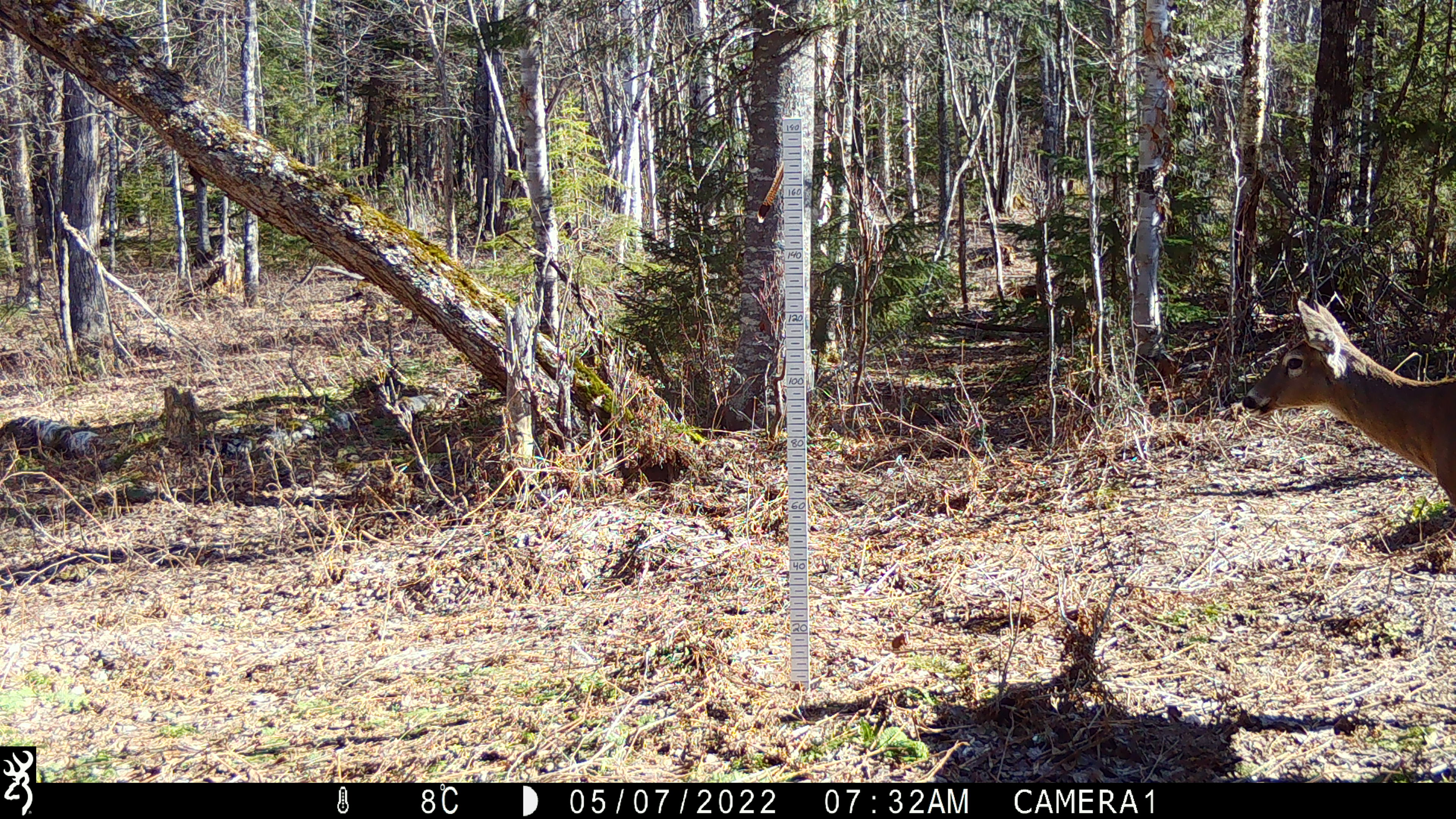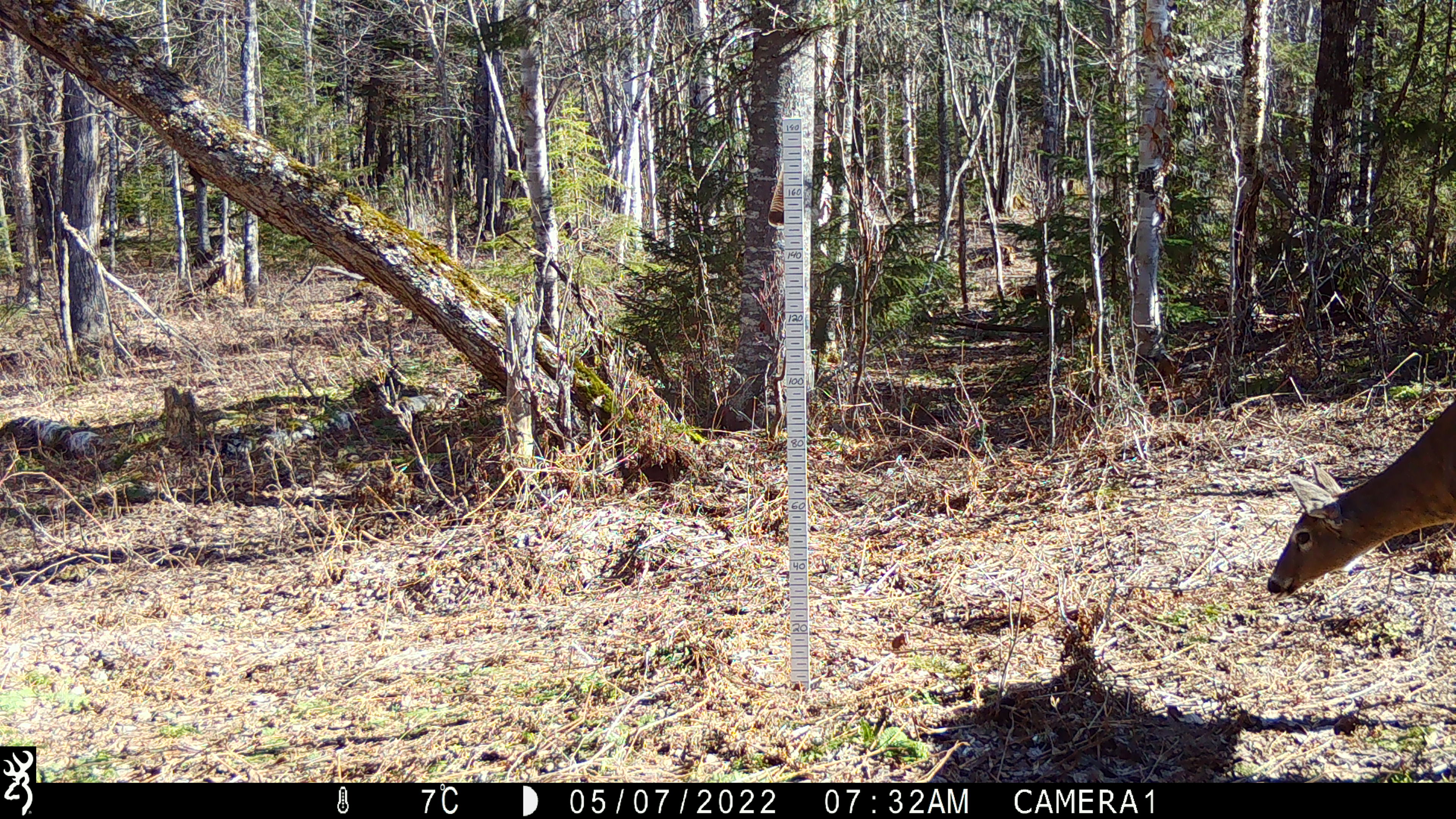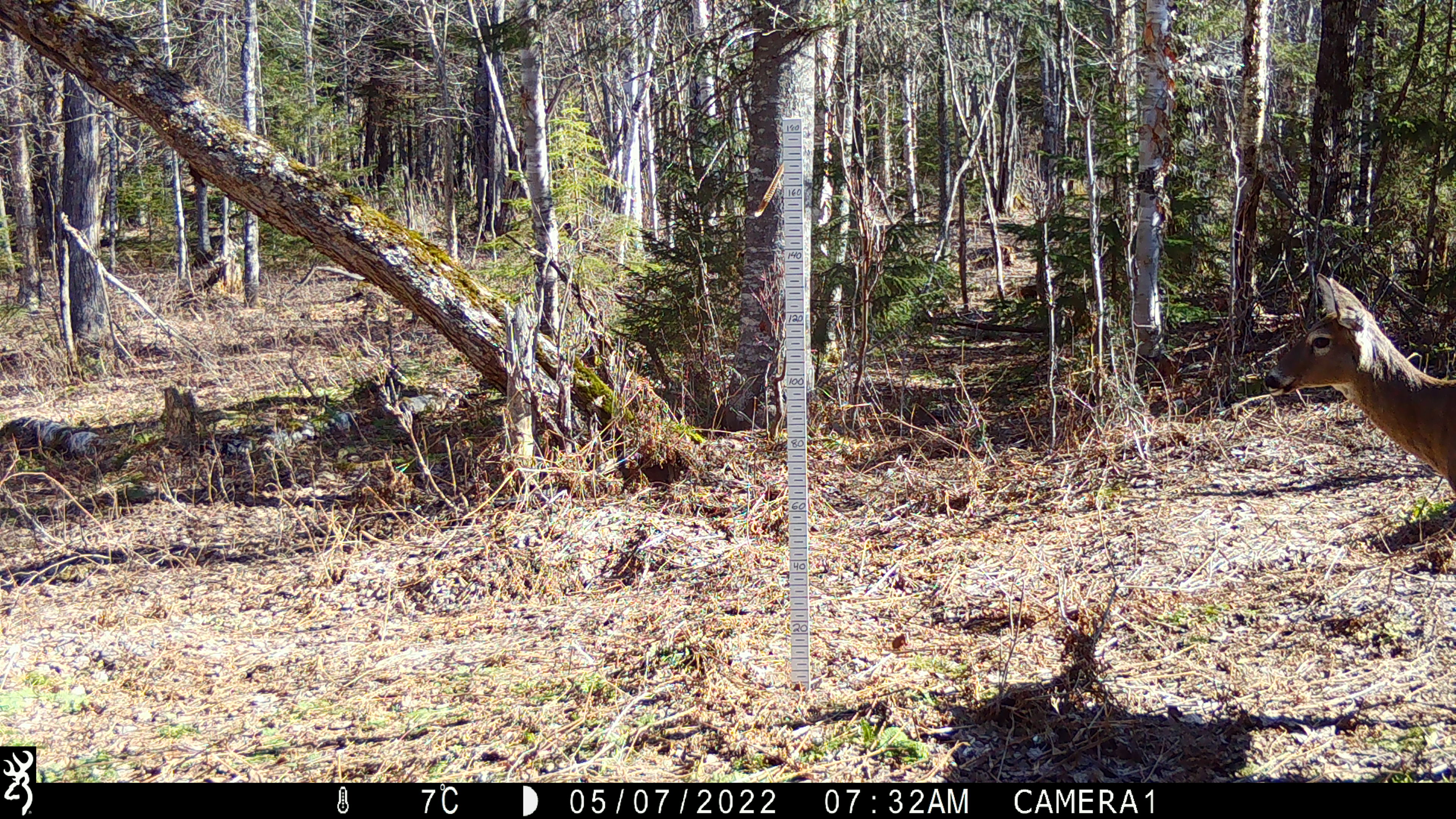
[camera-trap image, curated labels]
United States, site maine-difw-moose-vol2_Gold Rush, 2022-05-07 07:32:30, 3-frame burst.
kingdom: Animalia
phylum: Chordata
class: Mammalia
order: Artiodactyla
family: Cervidae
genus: Odocoileus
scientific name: Odocoileus virginianus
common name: white-tailed deer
White-tailed deer (Odocoileus virginianus).